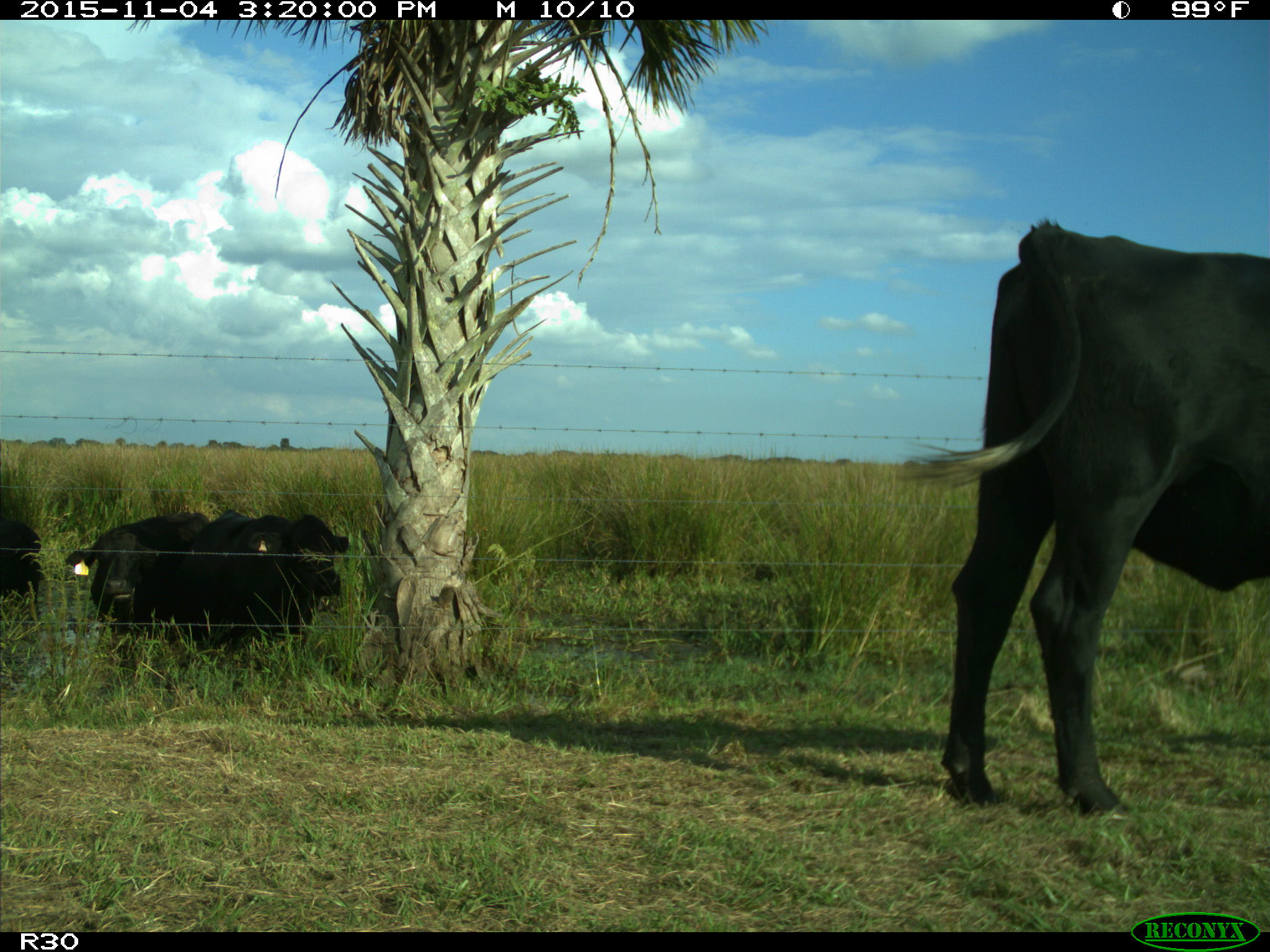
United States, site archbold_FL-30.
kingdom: Animalia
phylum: Chordata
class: Mammalia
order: Artiodactyla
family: Bovidae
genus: Bos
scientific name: Bos taurus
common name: domestic cow